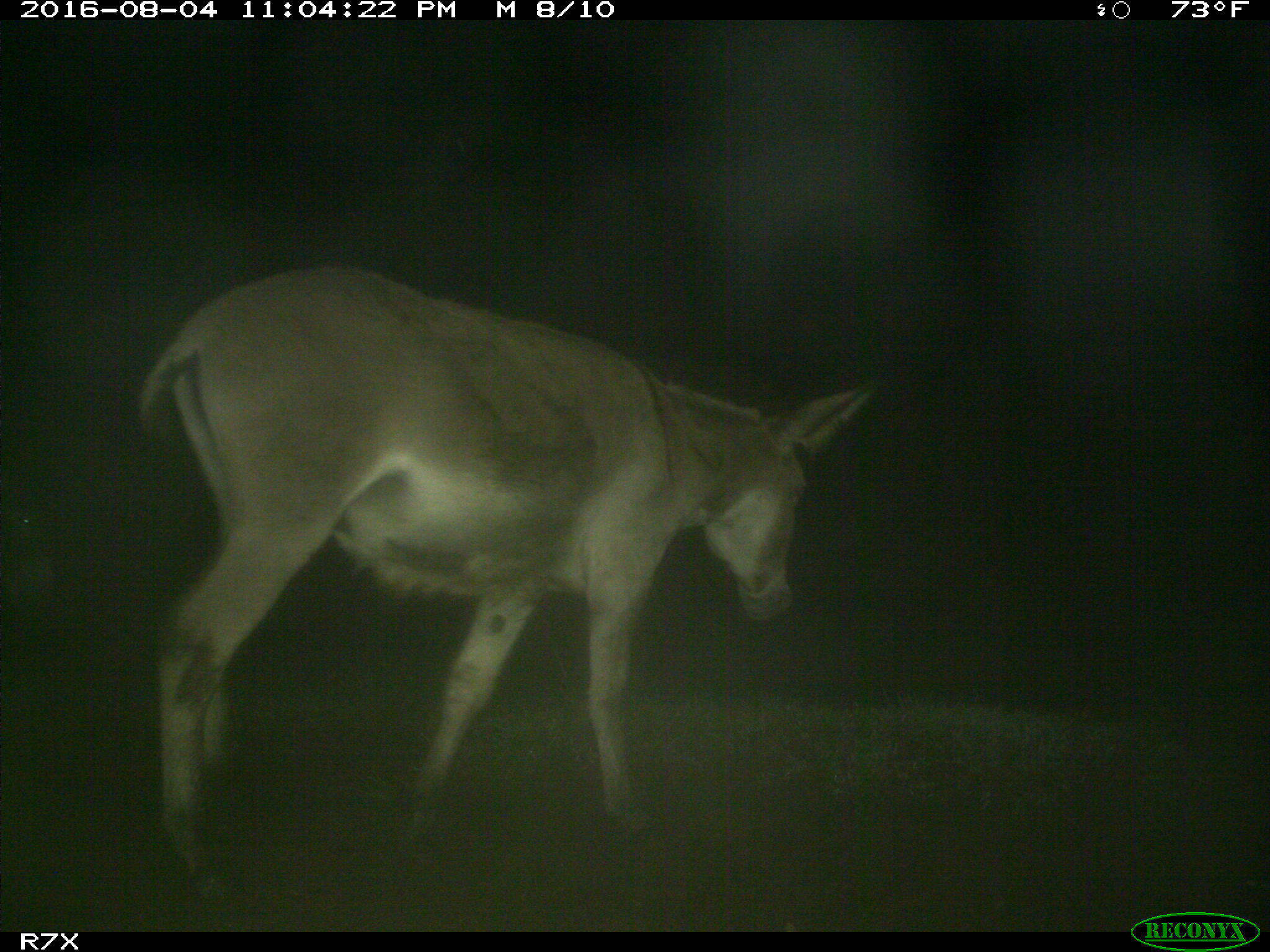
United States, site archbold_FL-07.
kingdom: Animalia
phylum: Chordata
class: Mammalia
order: Perissodactyla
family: Equidae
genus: Equus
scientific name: Equus africanus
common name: african wild ass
Equus africanus (african wild ass).